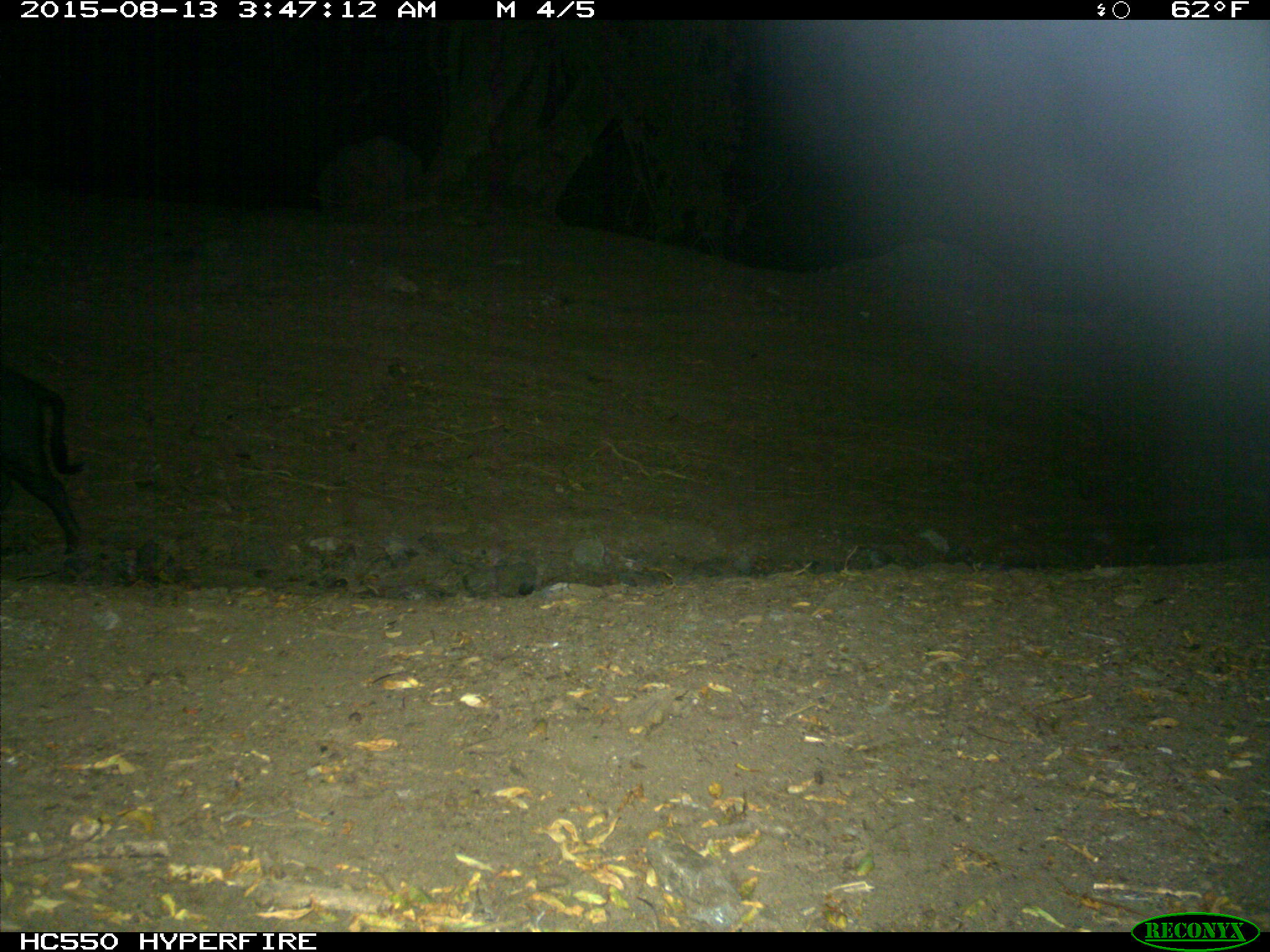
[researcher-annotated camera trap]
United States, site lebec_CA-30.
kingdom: Animalia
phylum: Chordata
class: Mammalia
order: Artiodactyla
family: Suidae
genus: Sus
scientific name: Sus scrofa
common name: wild boar